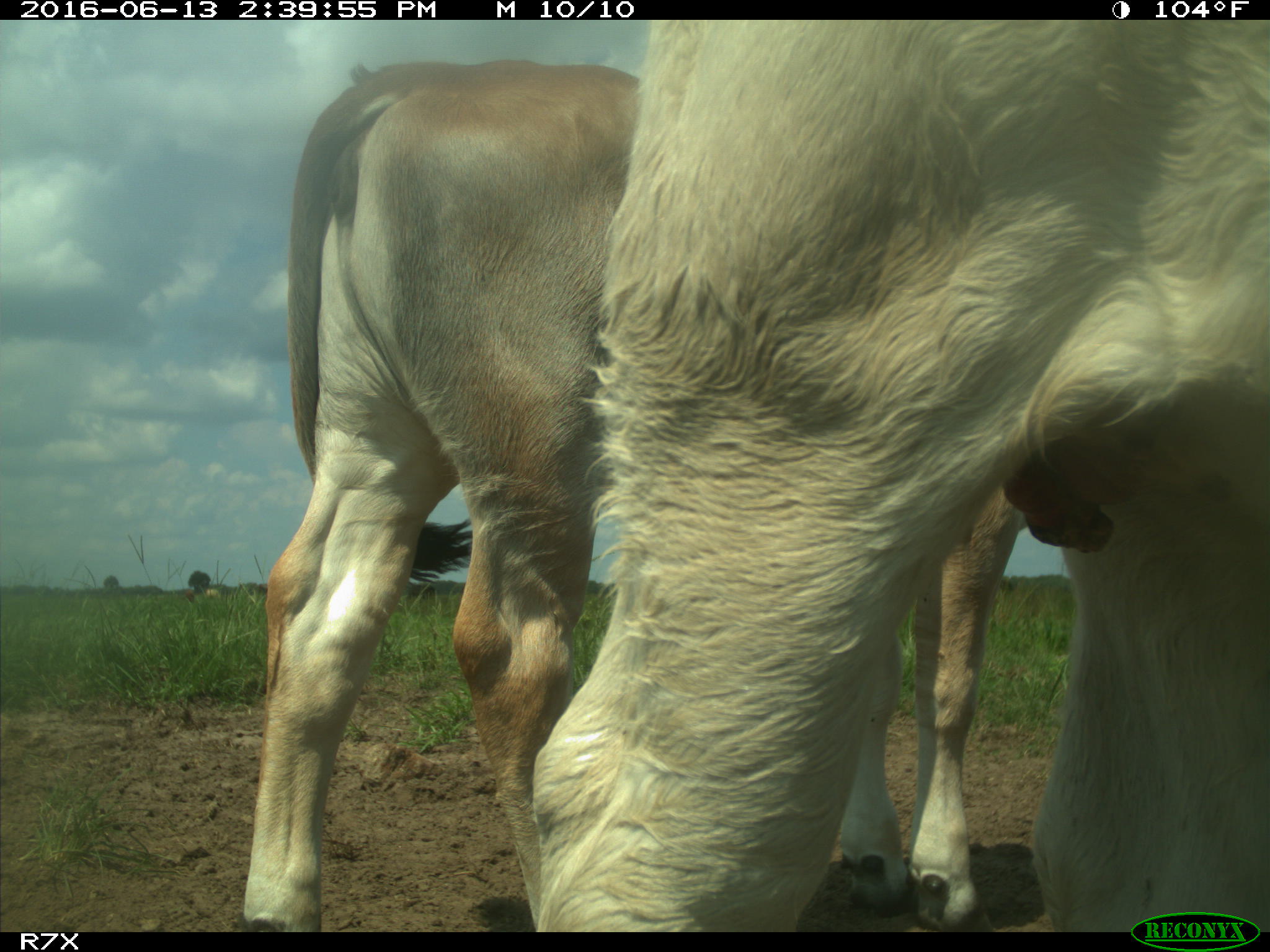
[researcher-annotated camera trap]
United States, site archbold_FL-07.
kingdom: Animalia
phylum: Chordata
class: Mammalia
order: Artiodactyla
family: Bovidae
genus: Bos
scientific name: Bos taurus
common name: domestic cow